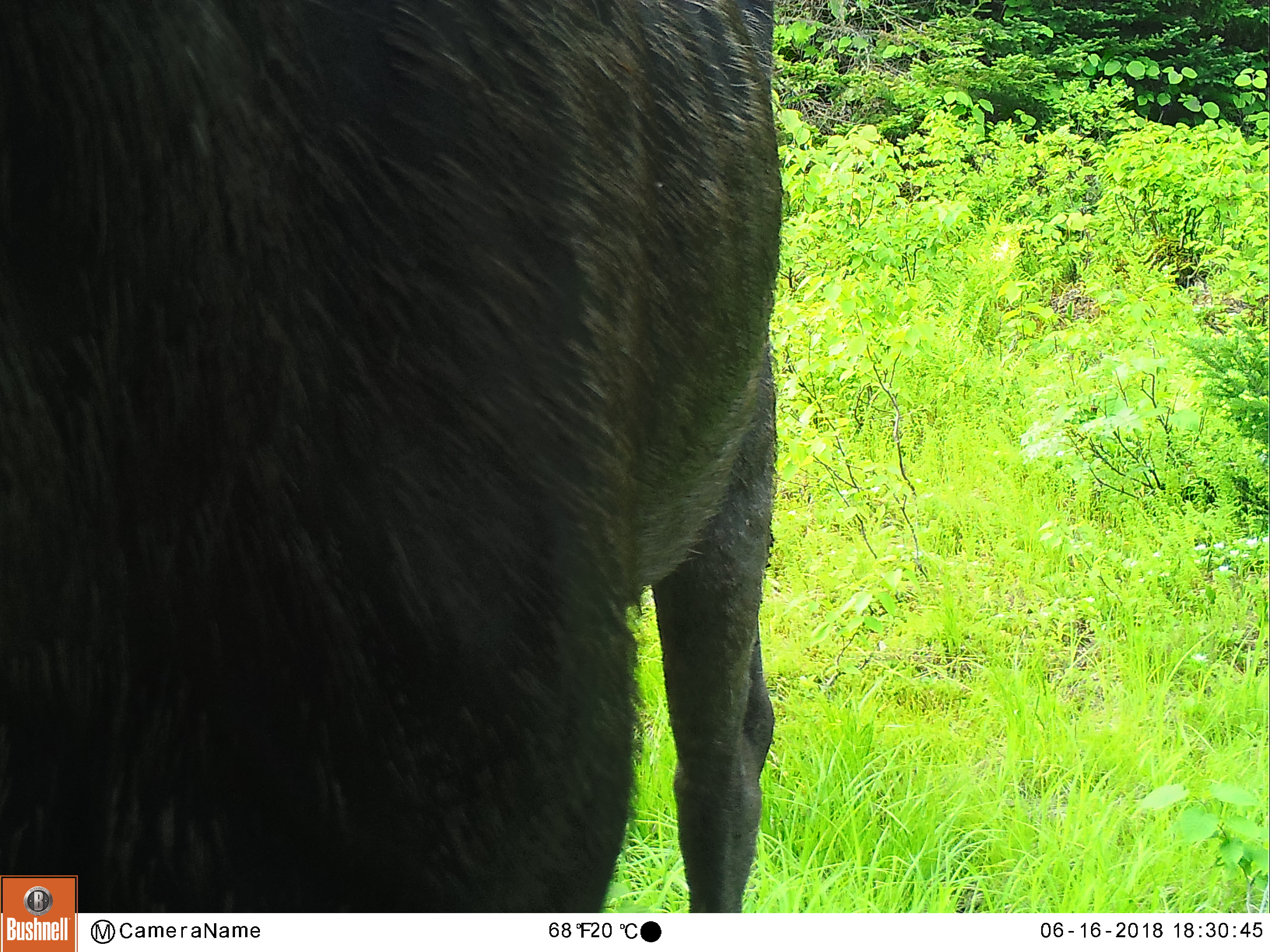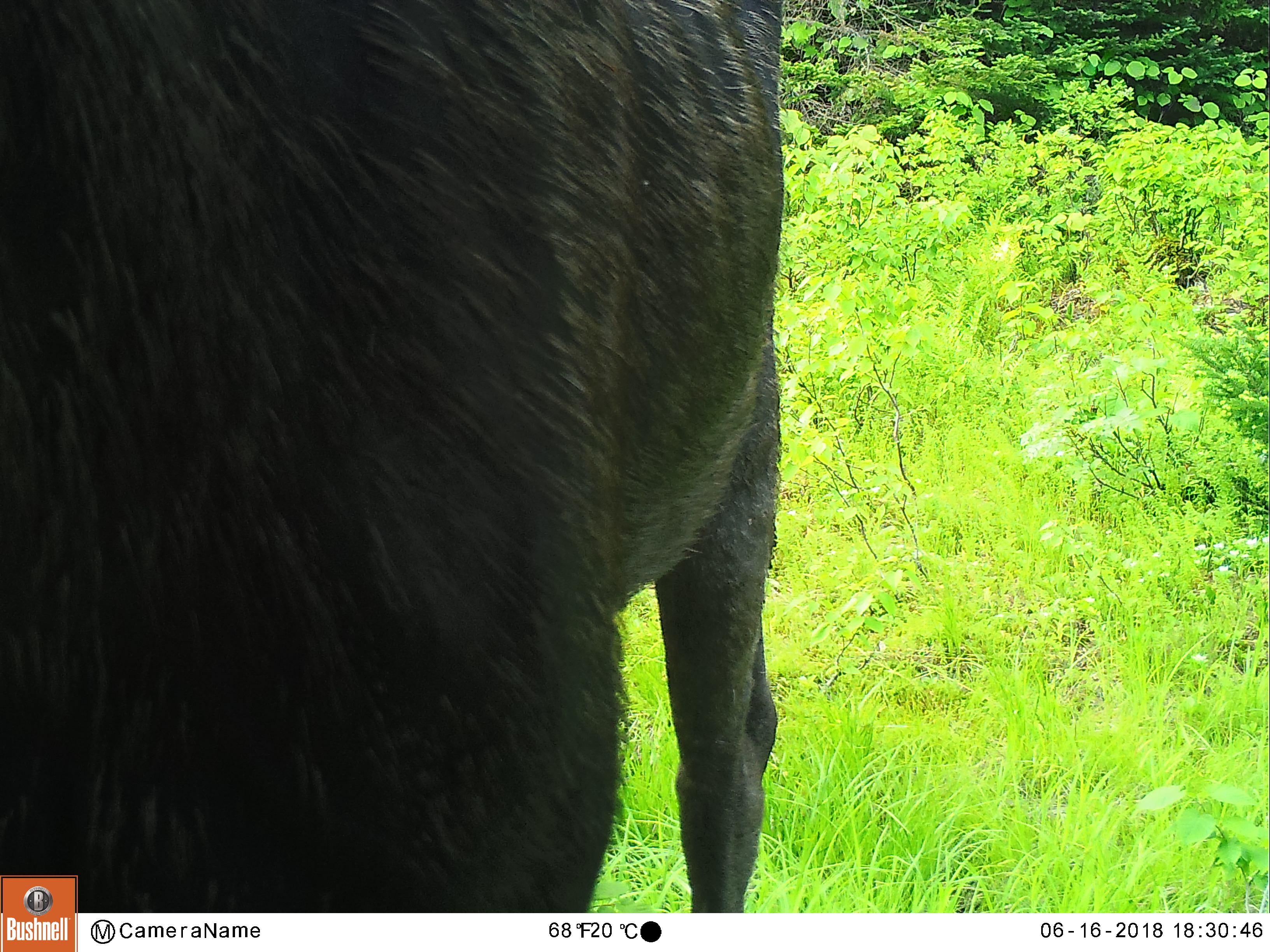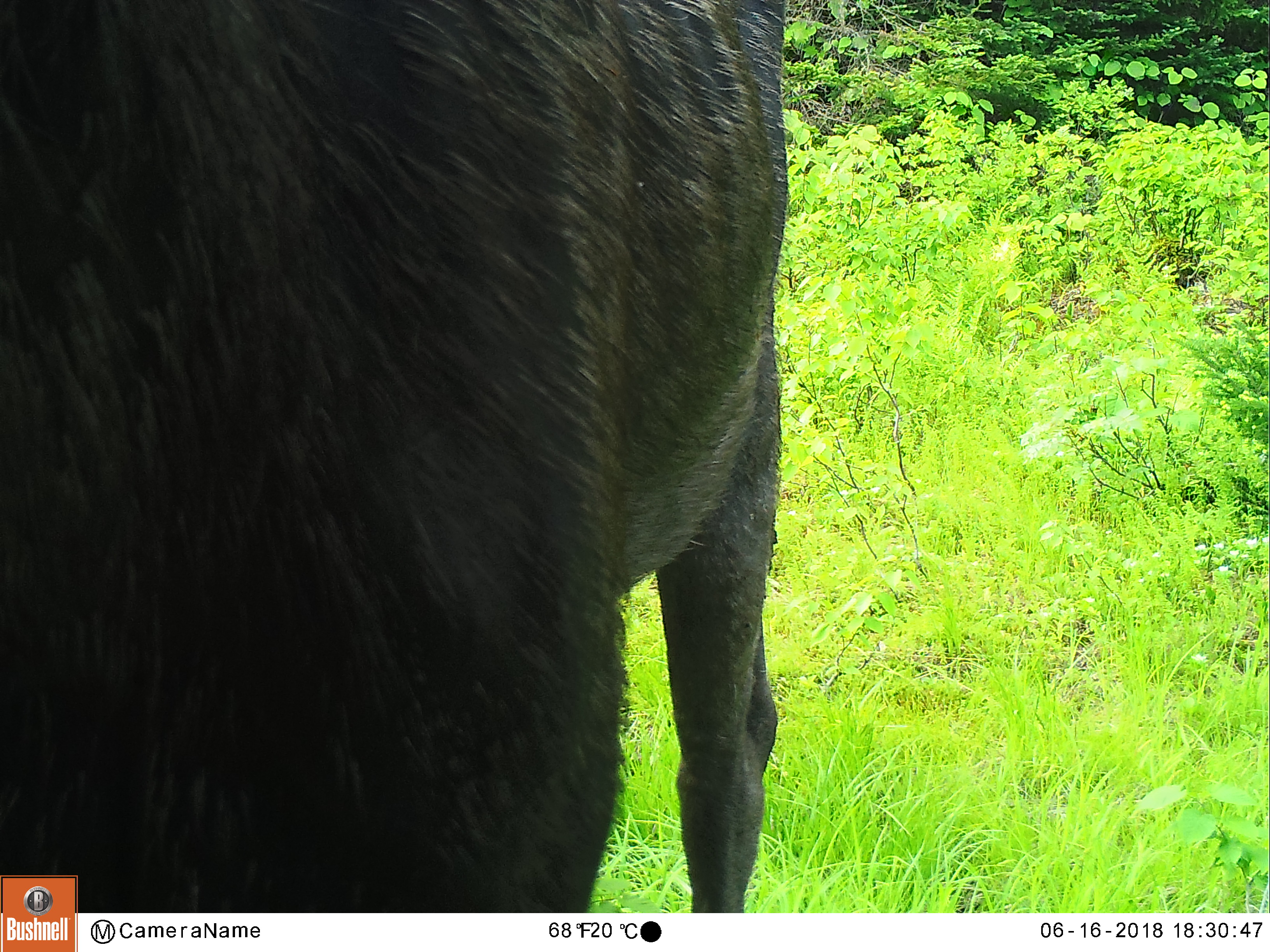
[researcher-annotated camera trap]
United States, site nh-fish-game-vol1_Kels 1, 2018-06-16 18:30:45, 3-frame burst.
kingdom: Animalia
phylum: Chordata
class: Mammalia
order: Artiodactyla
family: Cervidae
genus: Alces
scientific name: Alces alces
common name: moose